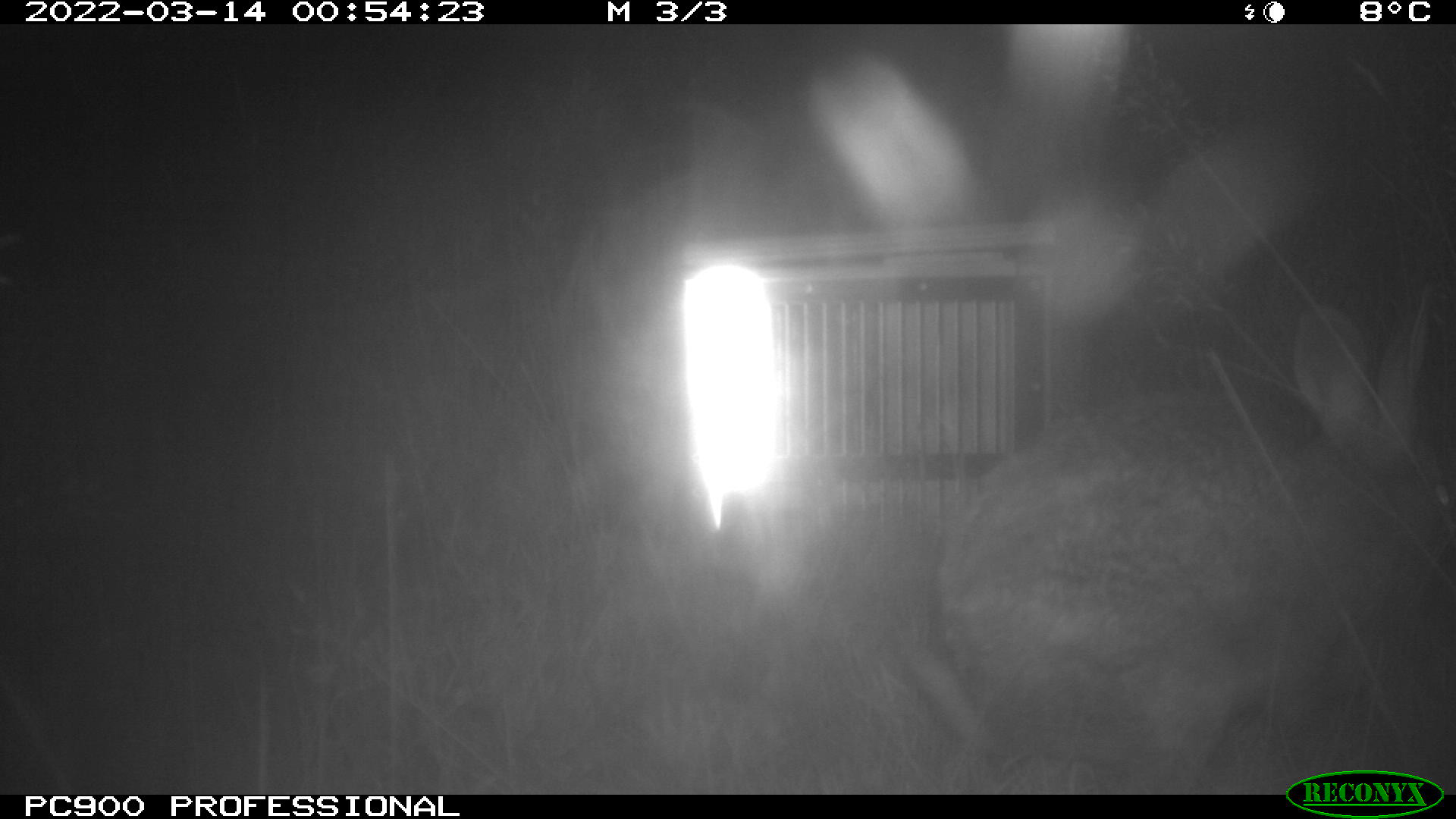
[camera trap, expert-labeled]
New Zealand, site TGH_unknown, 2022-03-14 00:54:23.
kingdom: Animalia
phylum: Chordata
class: Mammalia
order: Lagomorpha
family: Leporidae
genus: Oryctolagus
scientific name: Oryctolagus cuniculus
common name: european rabbit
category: rabbit